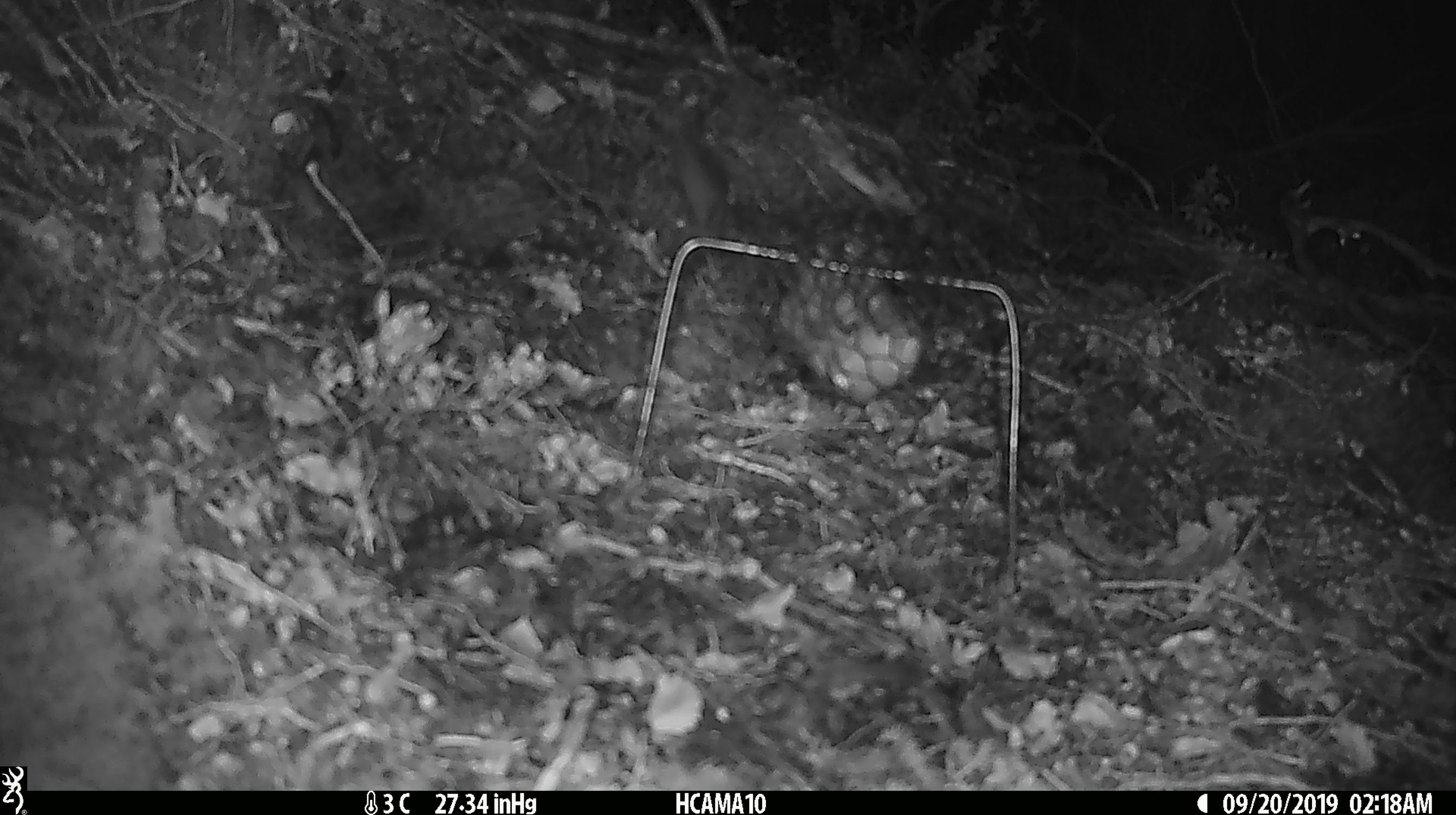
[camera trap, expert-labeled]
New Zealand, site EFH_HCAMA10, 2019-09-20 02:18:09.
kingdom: Animalia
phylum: Chordata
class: Mammalia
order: Rodentia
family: Muridae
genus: Mus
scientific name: Mus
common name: mouse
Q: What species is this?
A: Mouse (Mus).